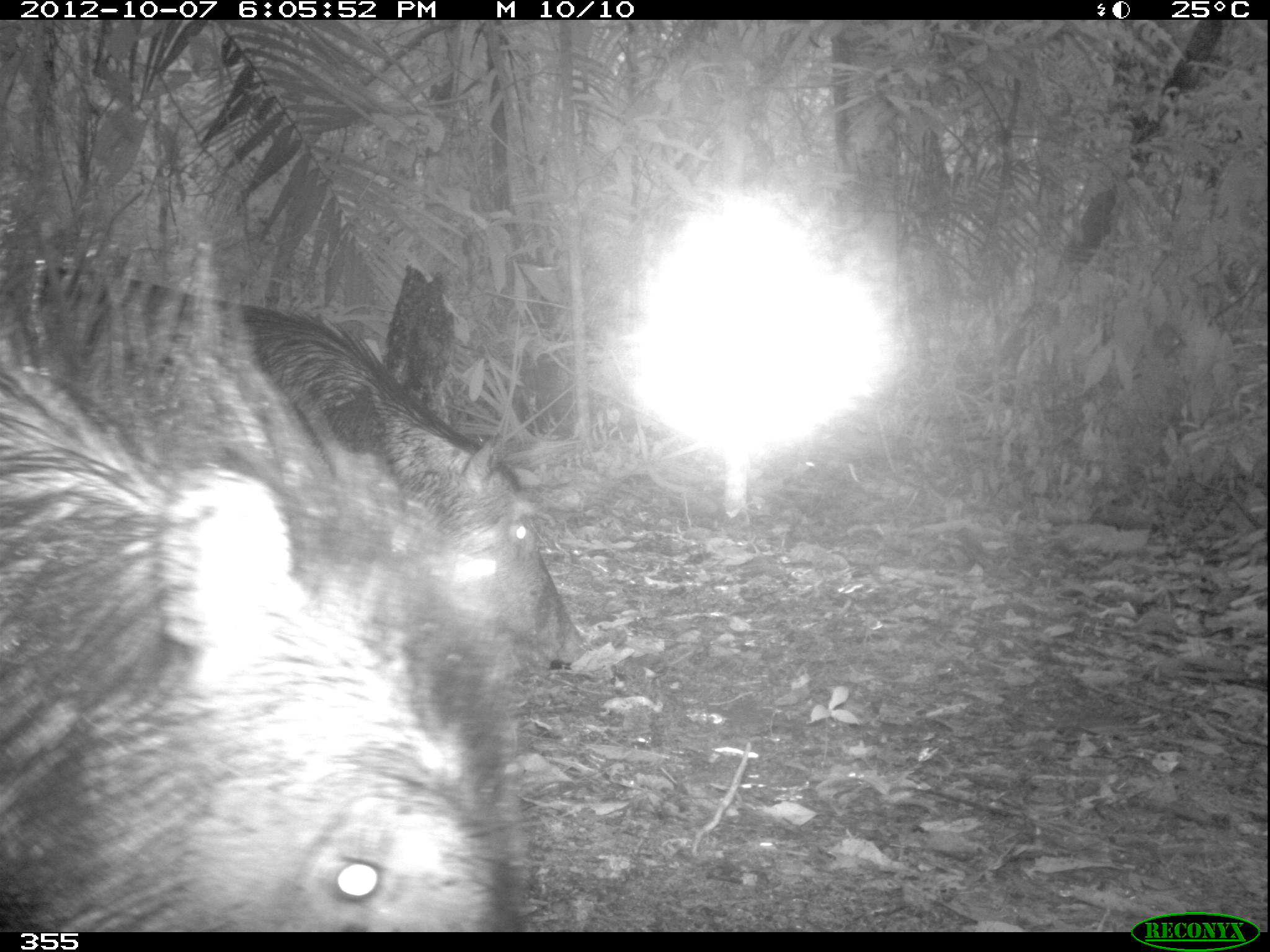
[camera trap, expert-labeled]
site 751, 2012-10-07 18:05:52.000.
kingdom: Animalia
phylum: Chordata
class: Mammalia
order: Artiodactyla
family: Tayassuidae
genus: Tayassu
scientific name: Tayassu pecari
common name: white-lipped peccary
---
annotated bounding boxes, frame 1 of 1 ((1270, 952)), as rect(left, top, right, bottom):
tayassu pecari: rect(1, 231, 517, 930); rect(0, 259, 592, 666)